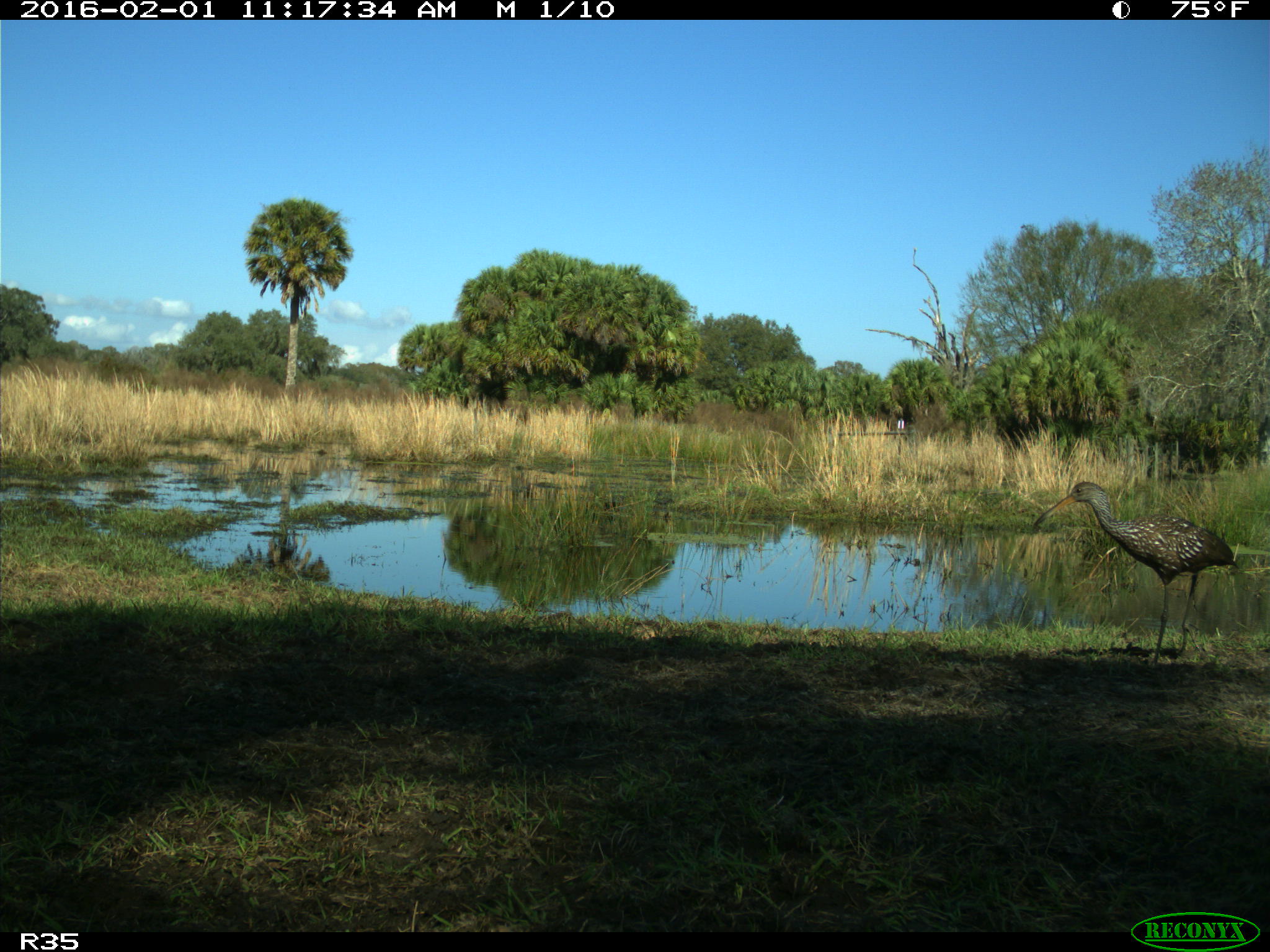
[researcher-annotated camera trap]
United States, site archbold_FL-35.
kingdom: Animalia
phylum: Chordata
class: Aves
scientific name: Aves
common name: birds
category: unidentified bird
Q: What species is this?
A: Unidentified bird (birds) (Aves).